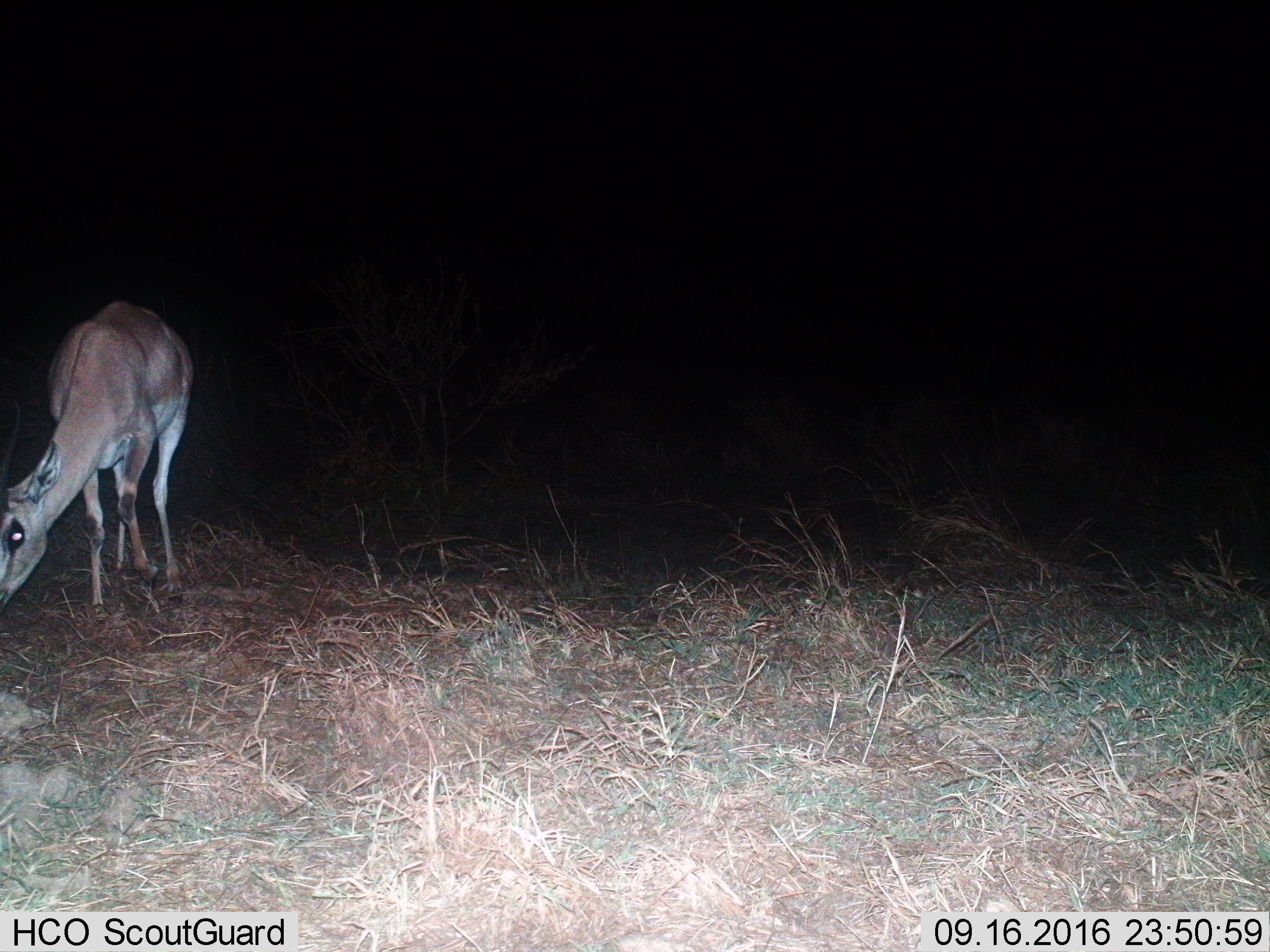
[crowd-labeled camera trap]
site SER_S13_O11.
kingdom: Animalia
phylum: Chordata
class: Mammalia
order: Artiodactyla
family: Bovidae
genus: Nanger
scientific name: Nanger granti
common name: grant's gazelle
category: gazellegrants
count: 1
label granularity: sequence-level